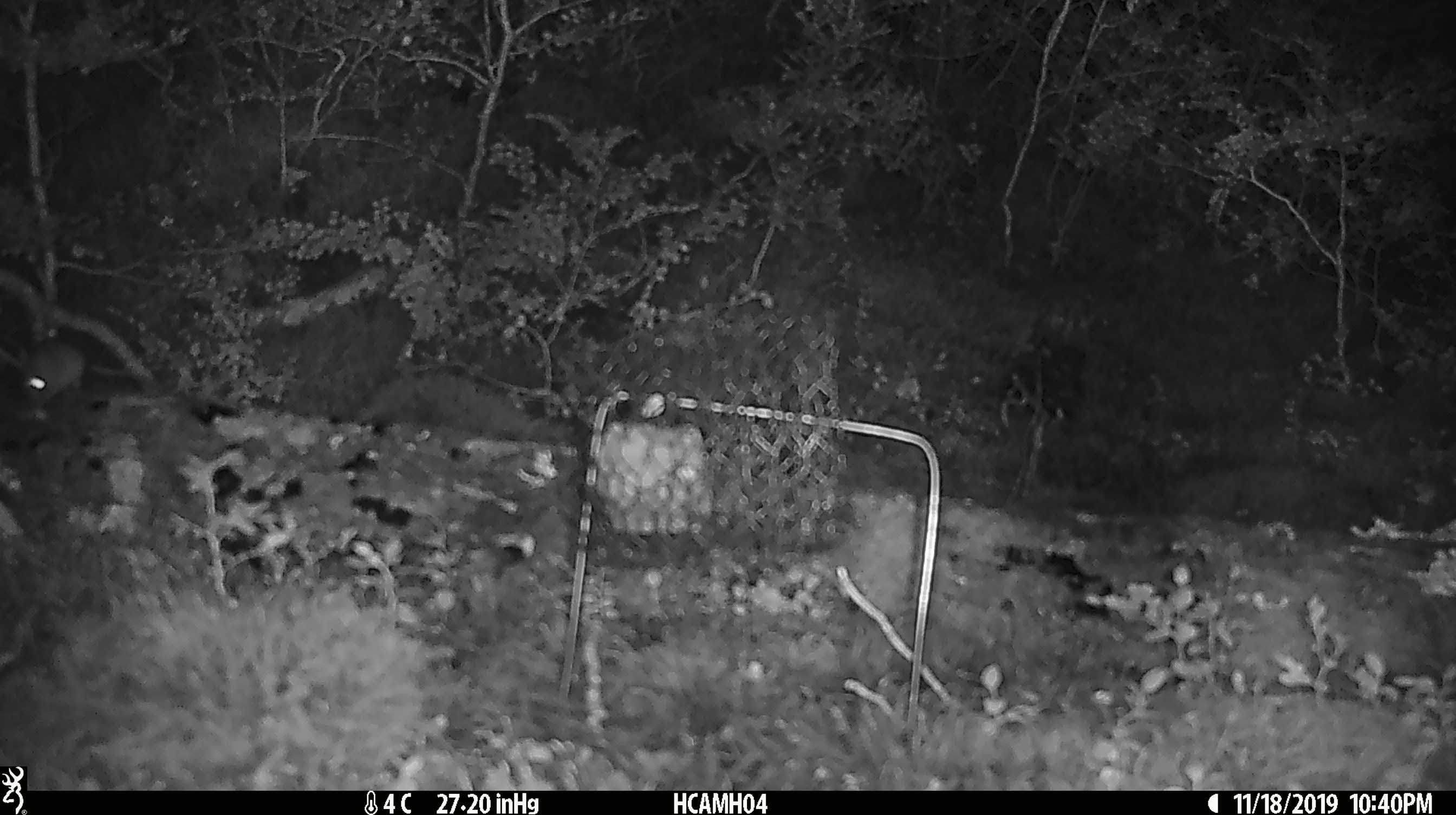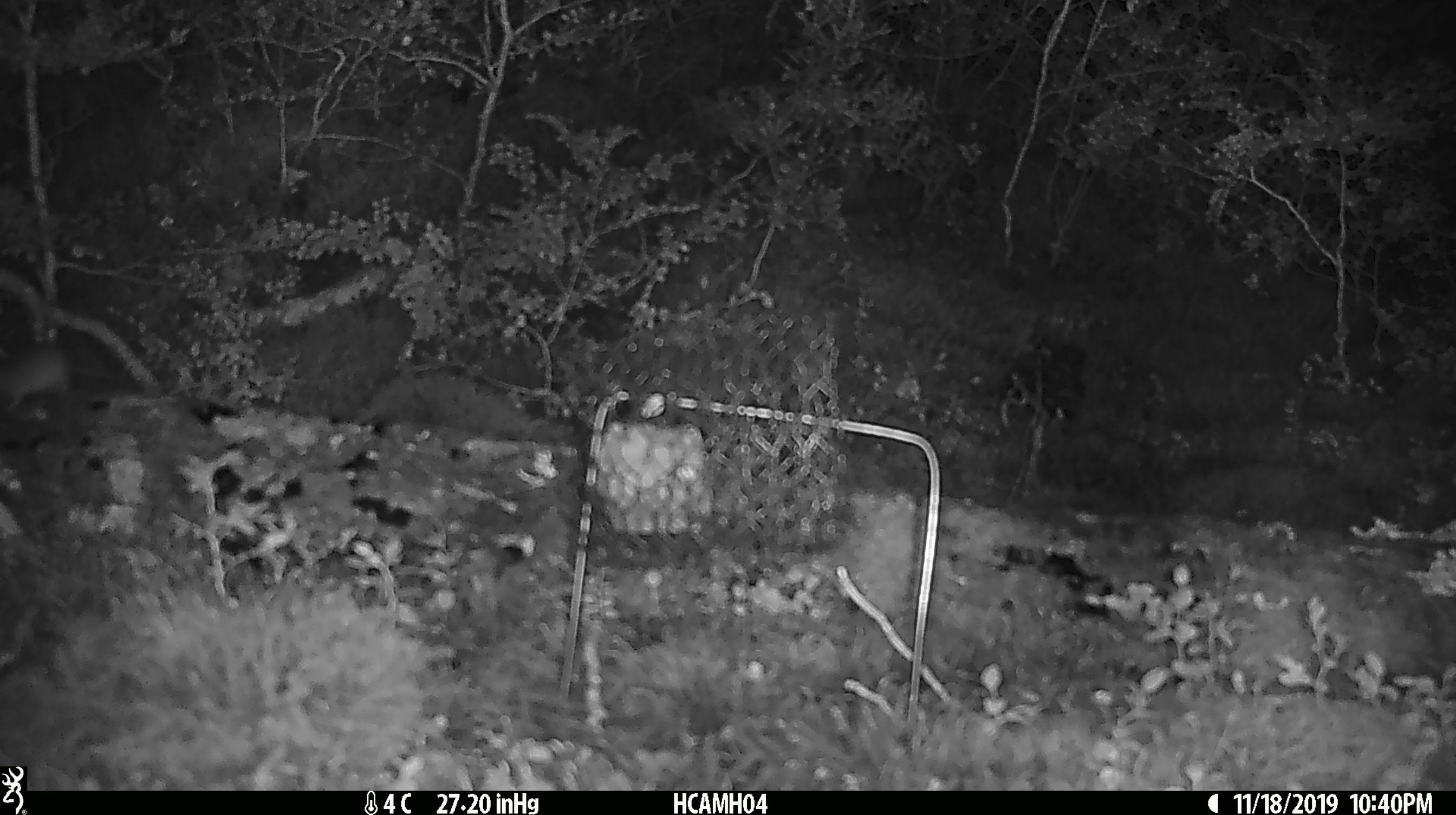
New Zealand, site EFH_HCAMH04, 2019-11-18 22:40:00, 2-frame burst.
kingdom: Animalia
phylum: Chordata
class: Mammalia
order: Rodentia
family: Muridae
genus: Mus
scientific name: Mus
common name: mouse